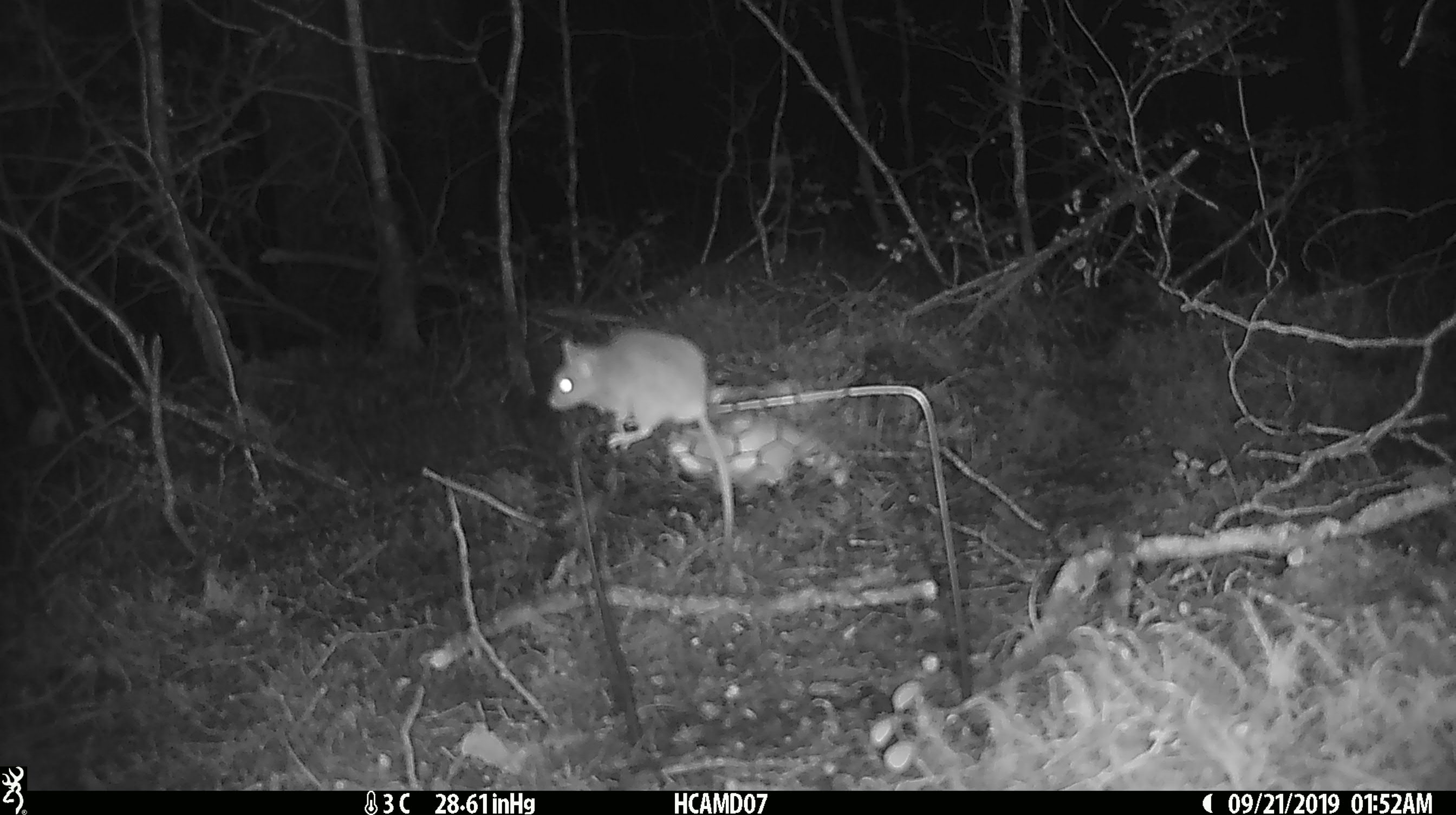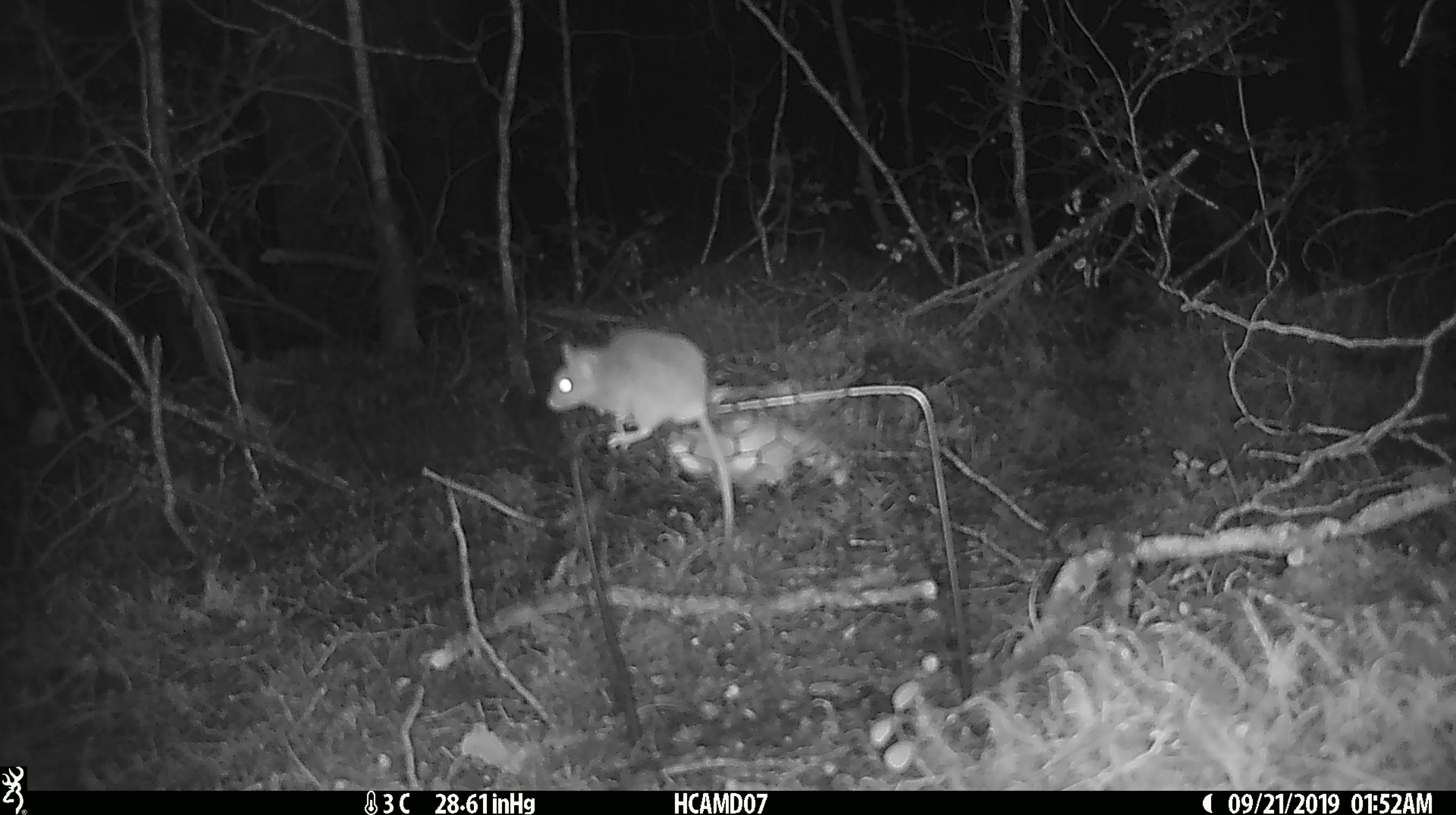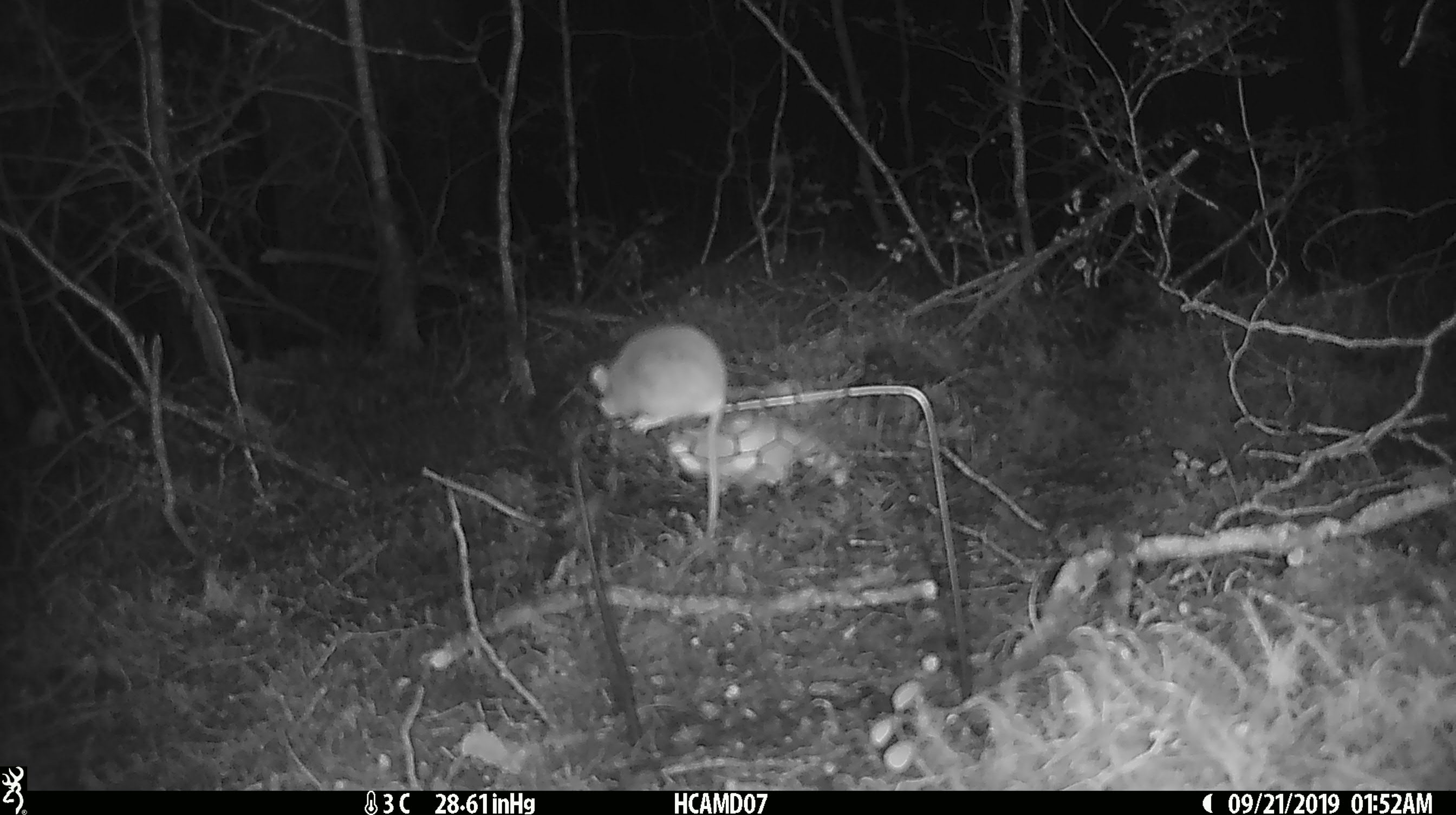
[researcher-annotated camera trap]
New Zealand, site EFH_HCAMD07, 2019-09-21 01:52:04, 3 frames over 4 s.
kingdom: Animalia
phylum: Chordata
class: Mammalia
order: Rodentia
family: Muridae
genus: Mus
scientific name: Mus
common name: mouse